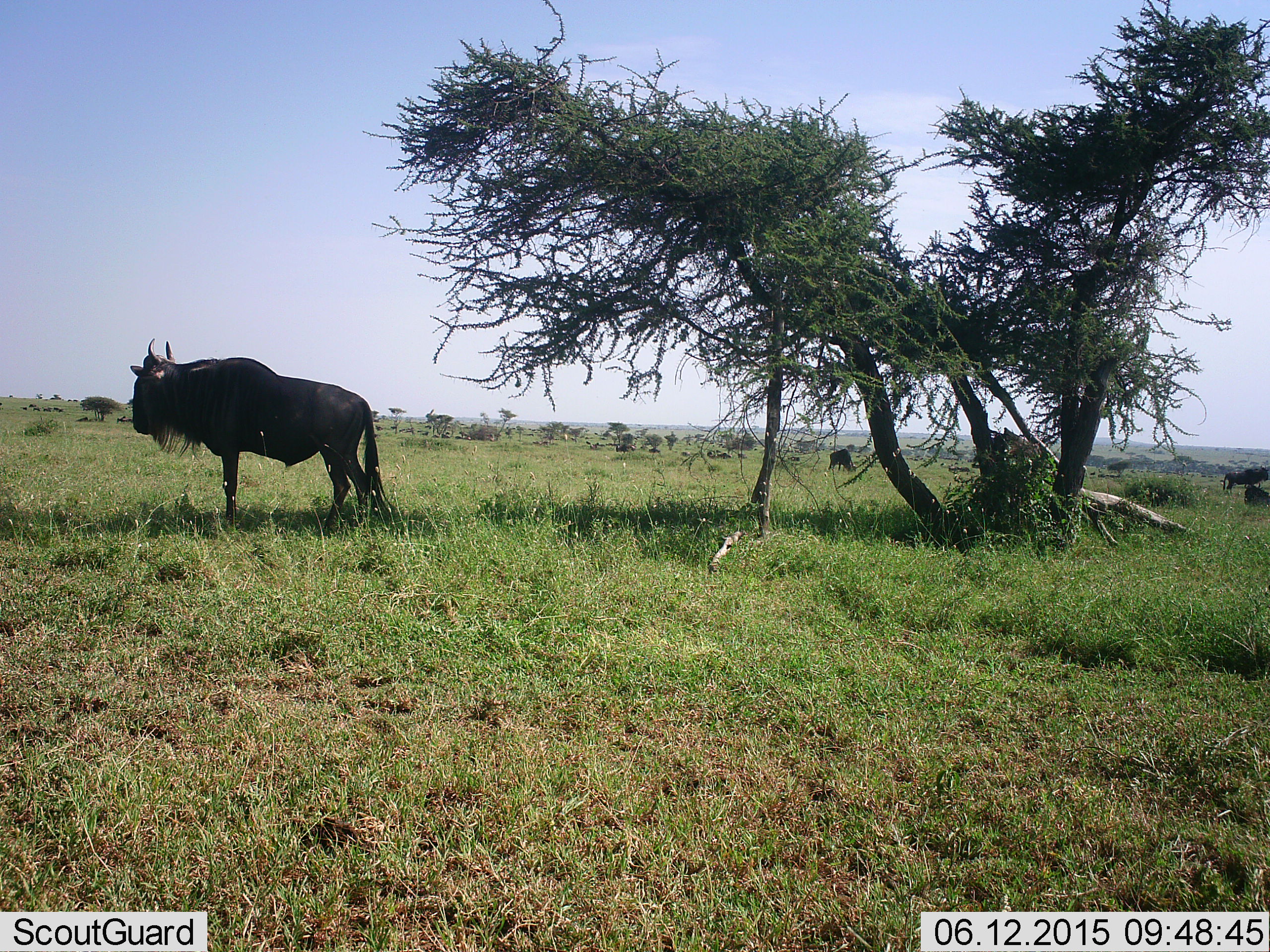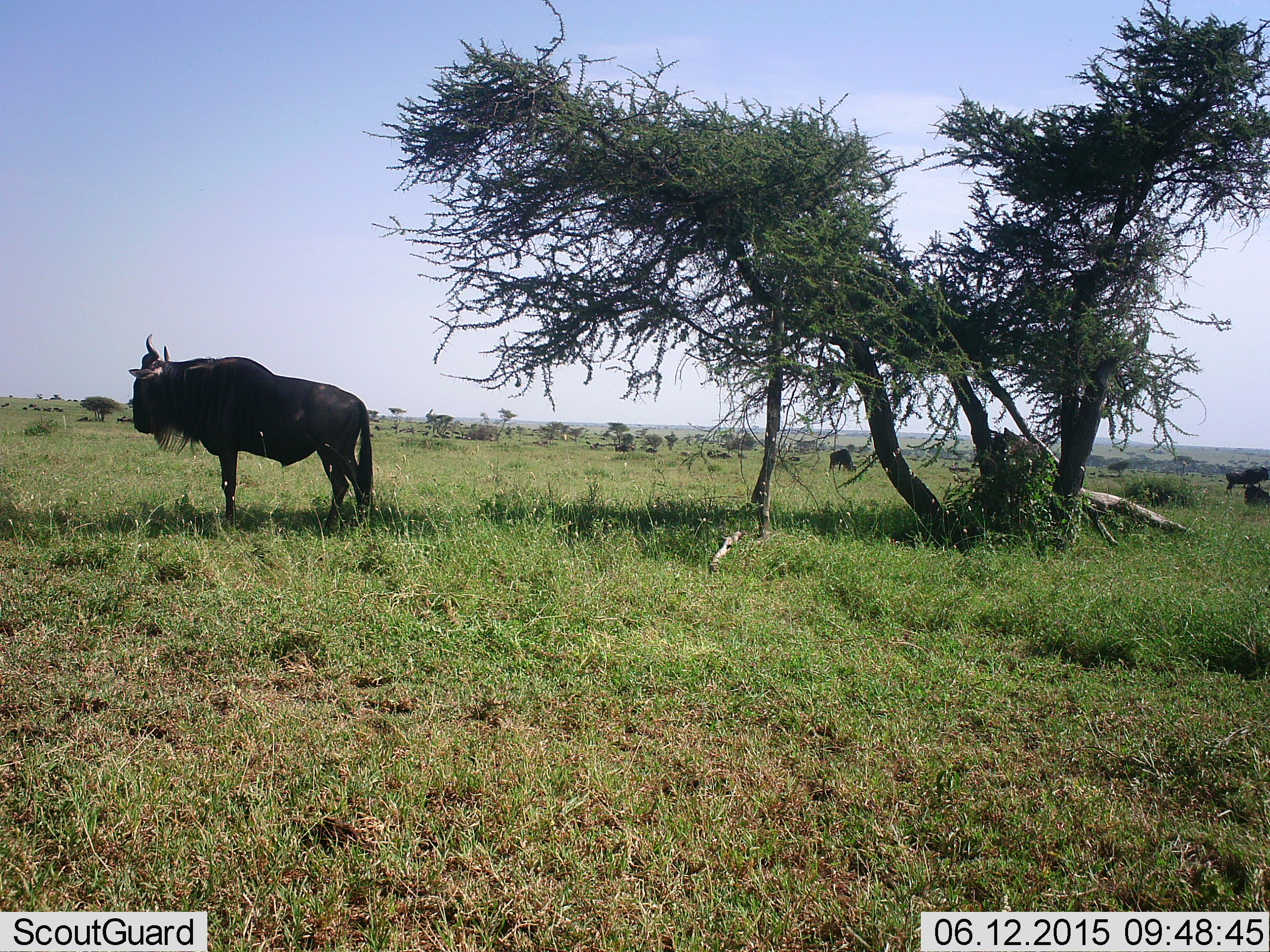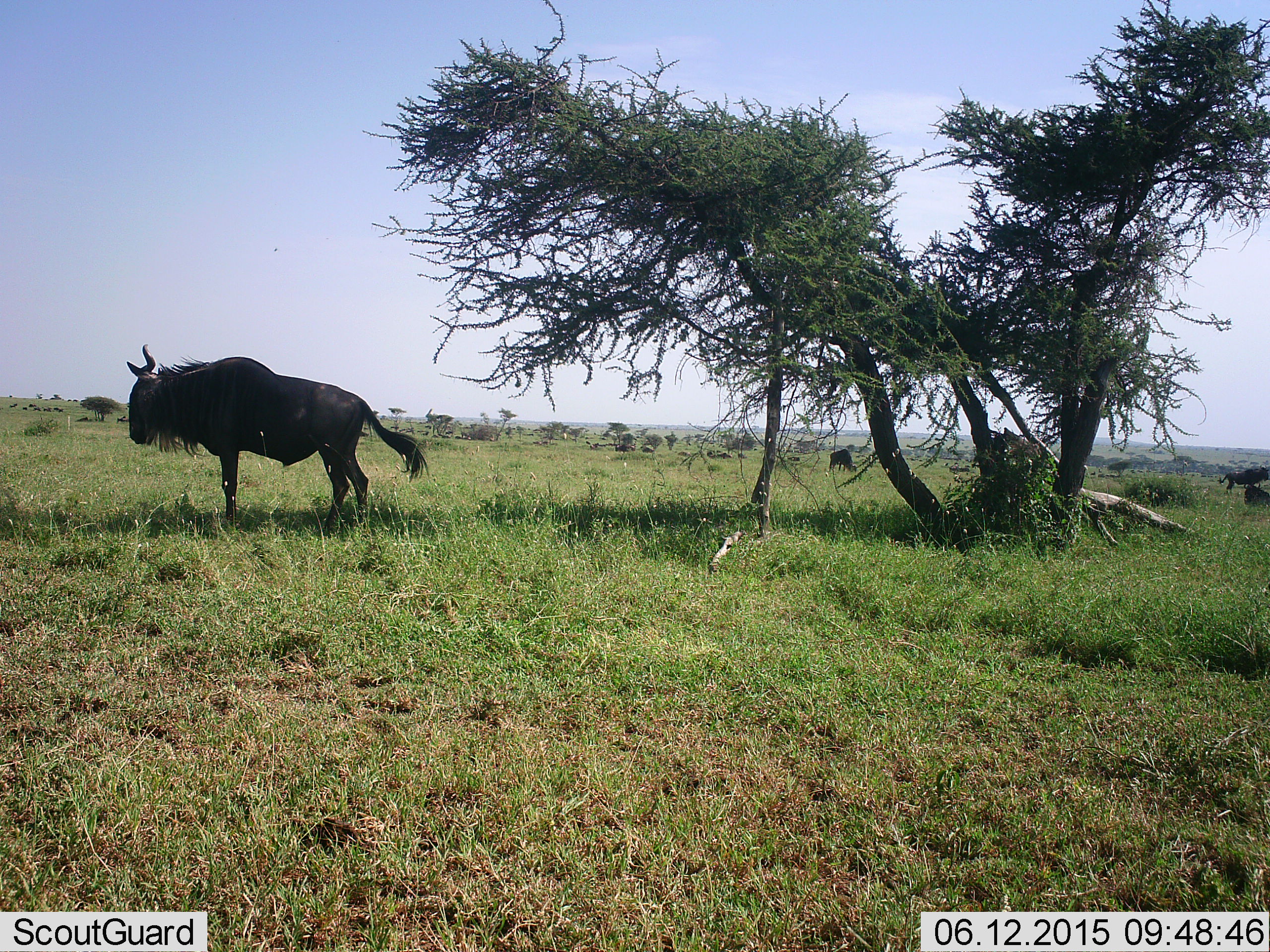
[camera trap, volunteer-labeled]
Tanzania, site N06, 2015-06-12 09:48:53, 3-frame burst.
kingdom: Animalia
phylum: Chordata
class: Mammalia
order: Artiodactyla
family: Bovidae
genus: Connochaetes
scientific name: Connochaetes taurinus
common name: blue wildebeest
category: wildebeest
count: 3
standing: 90%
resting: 10%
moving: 0%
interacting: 0%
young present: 0%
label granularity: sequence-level